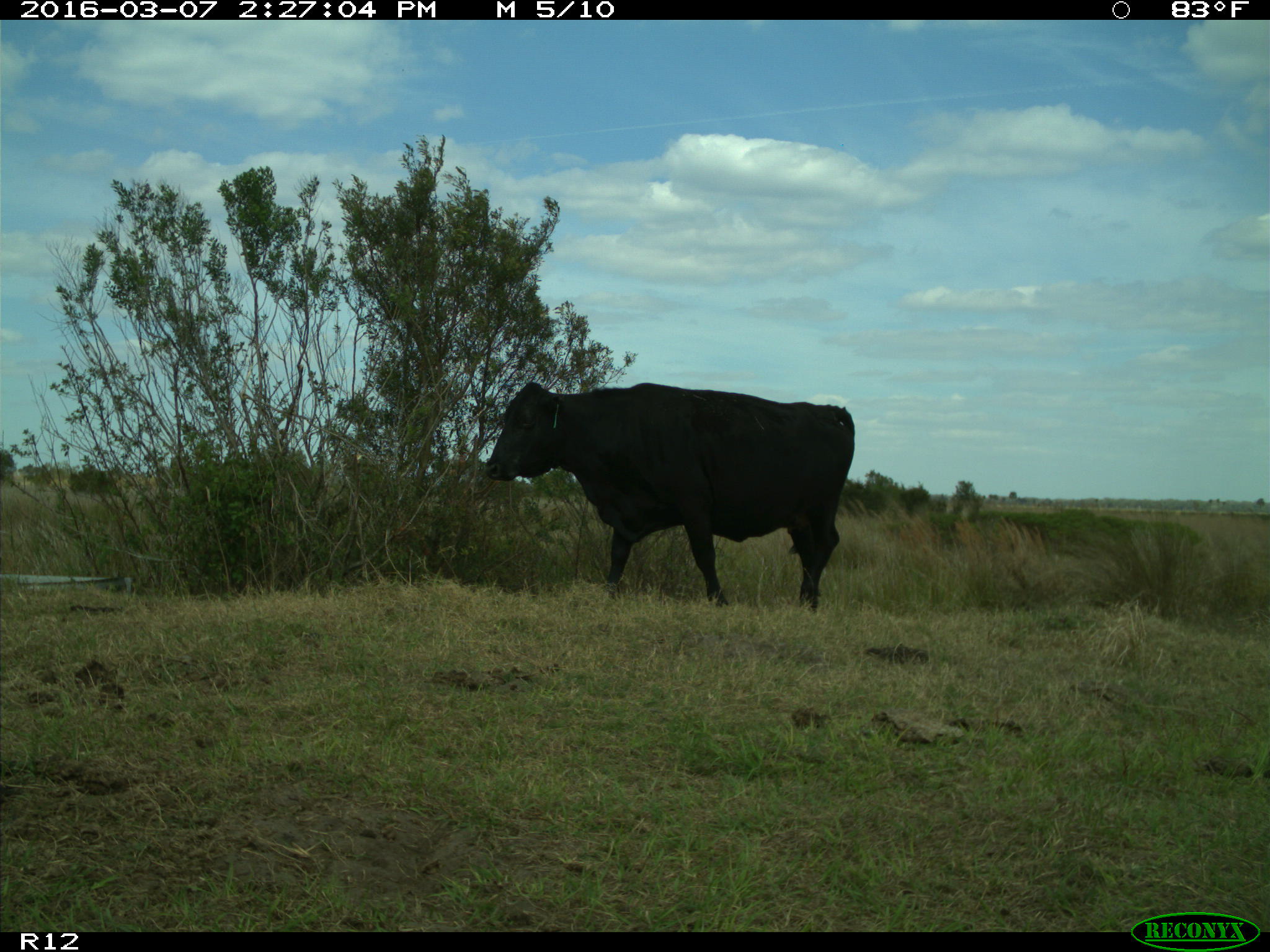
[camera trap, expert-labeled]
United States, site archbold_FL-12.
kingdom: Animalia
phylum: Chordata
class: Mammalia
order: Artiodactyla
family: Bovidae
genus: Bos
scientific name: Bos taurus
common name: domestic cow